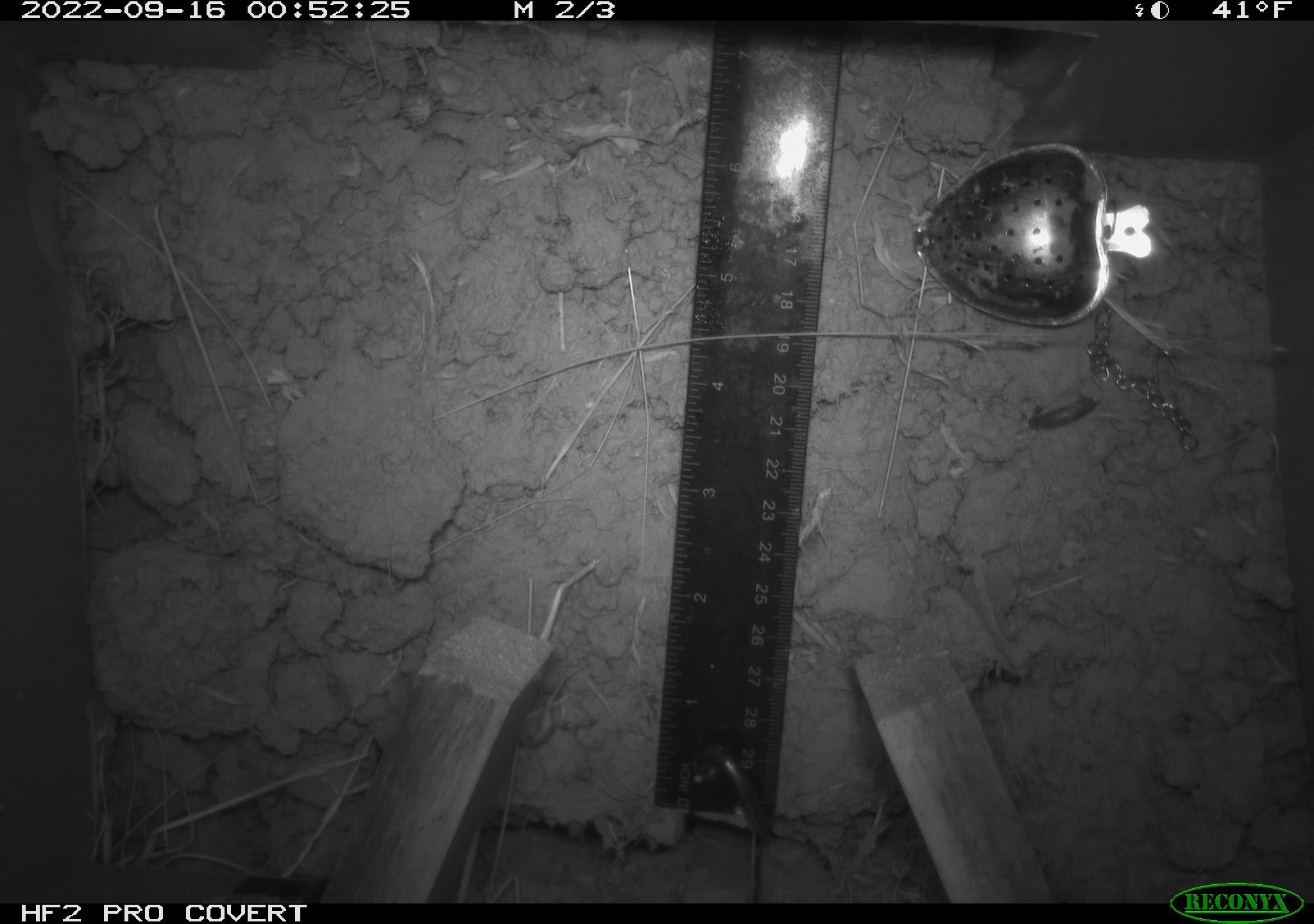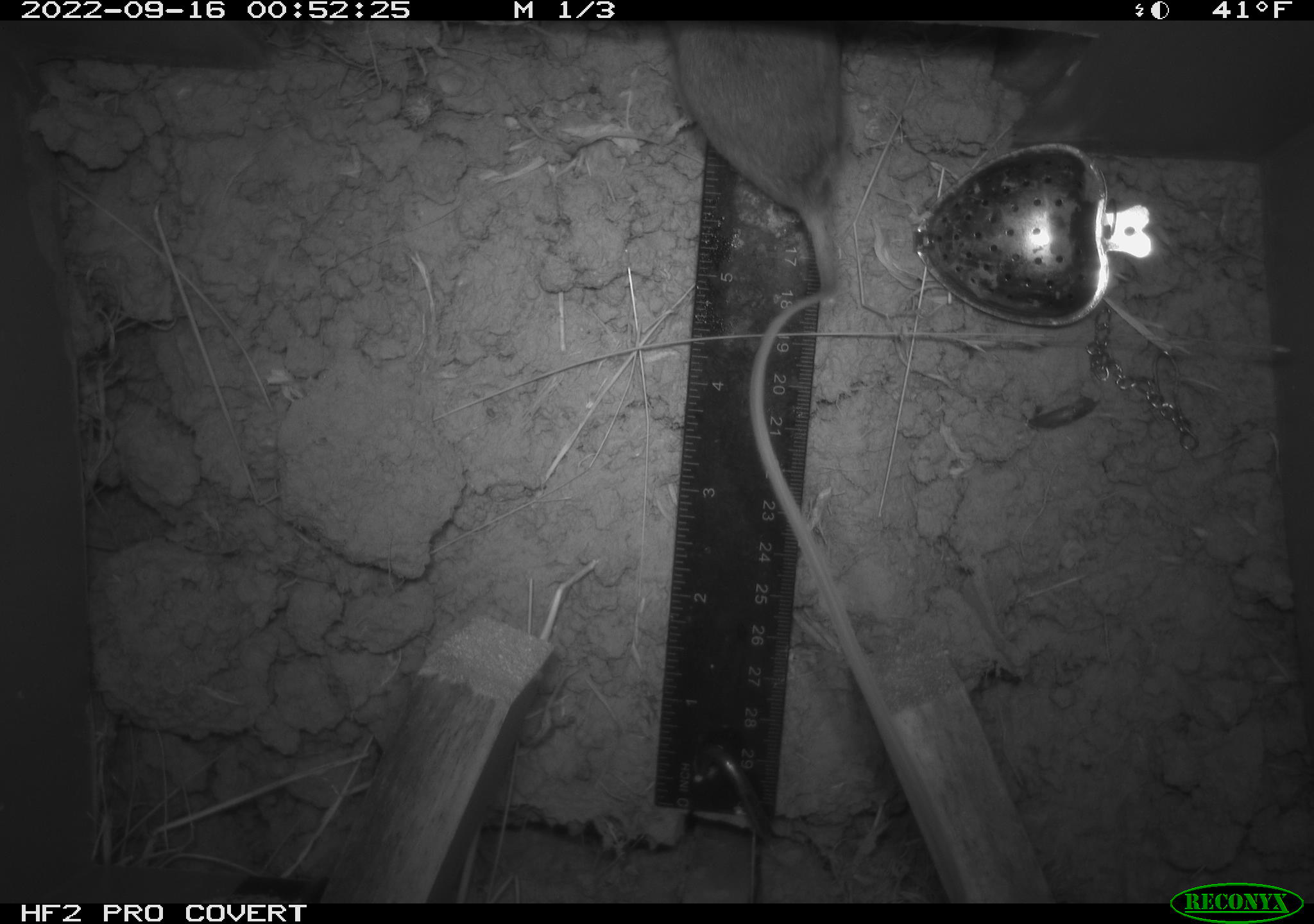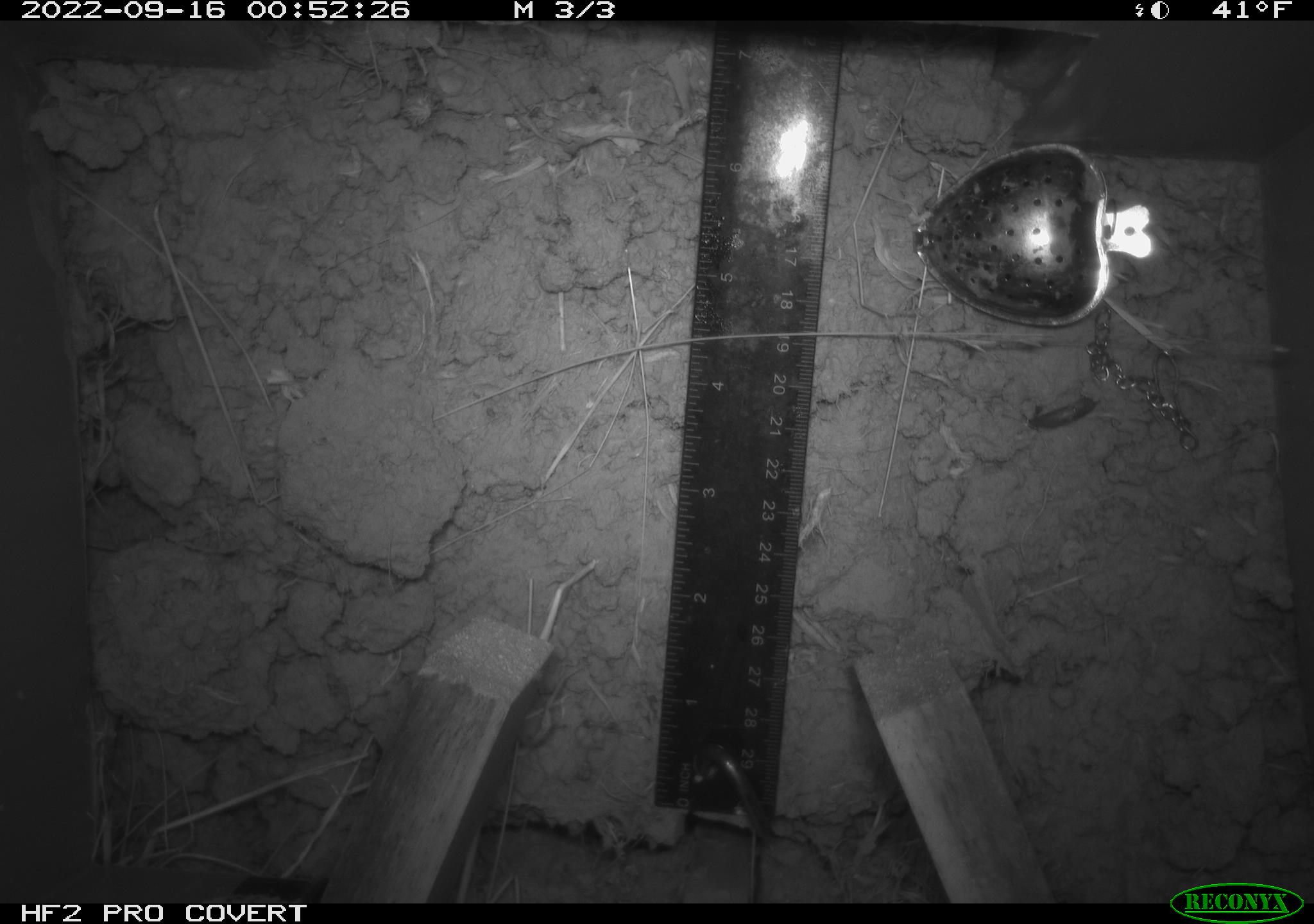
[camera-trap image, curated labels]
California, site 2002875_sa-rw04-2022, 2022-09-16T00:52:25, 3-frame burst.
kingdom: Animalia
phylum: Chordata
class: Mammalia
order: Rodentia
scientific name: Rodentia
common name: mouse species